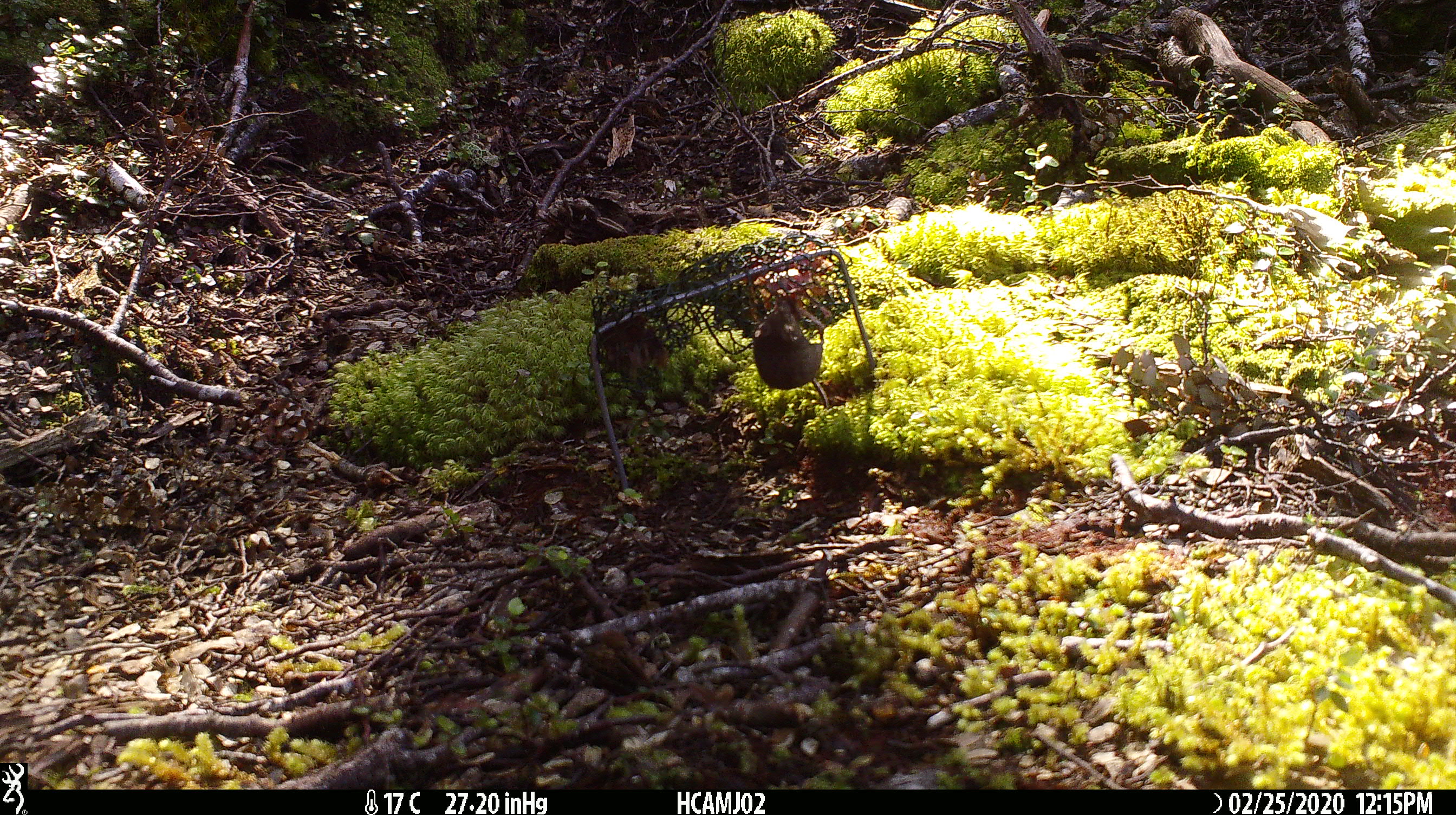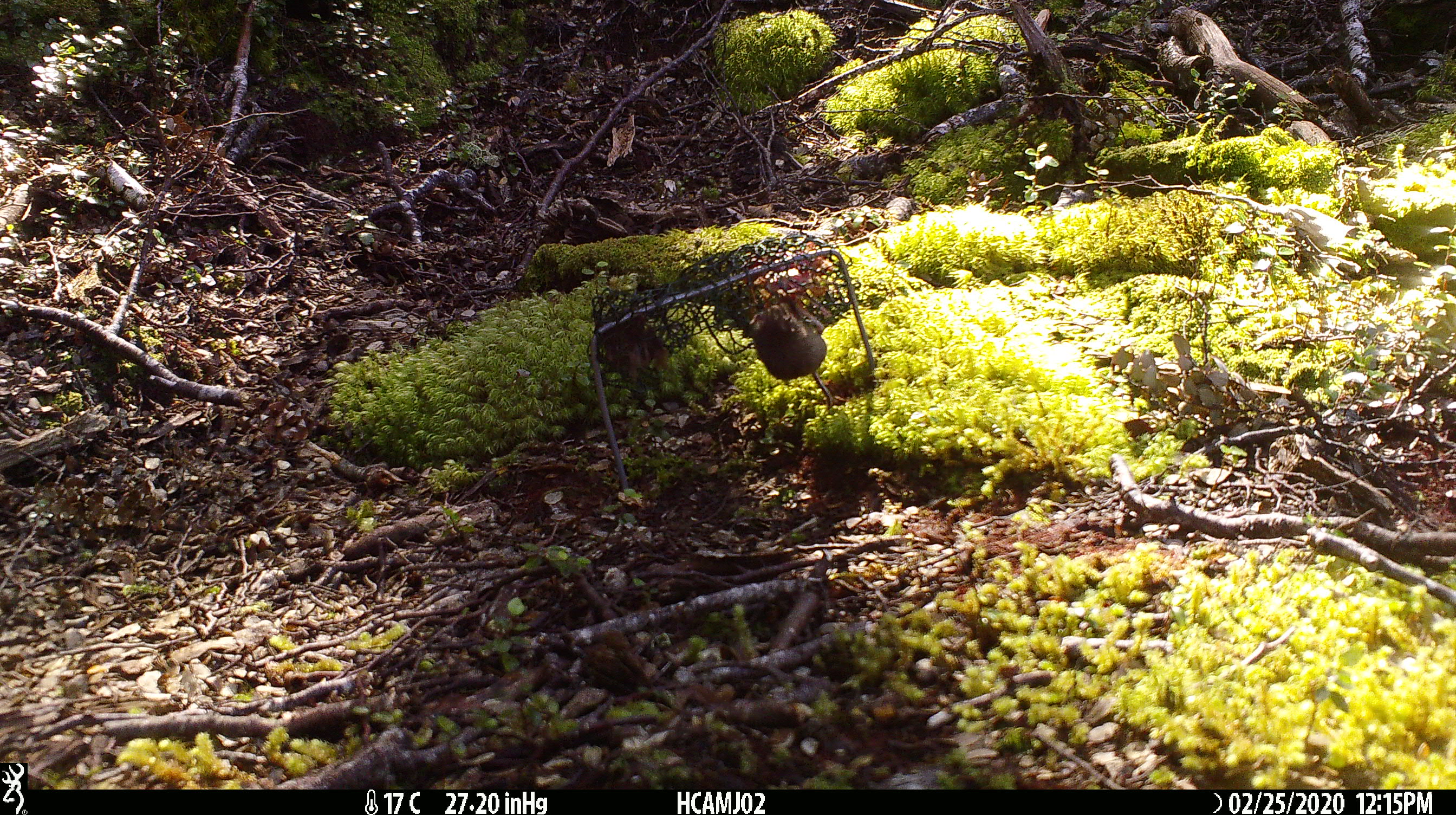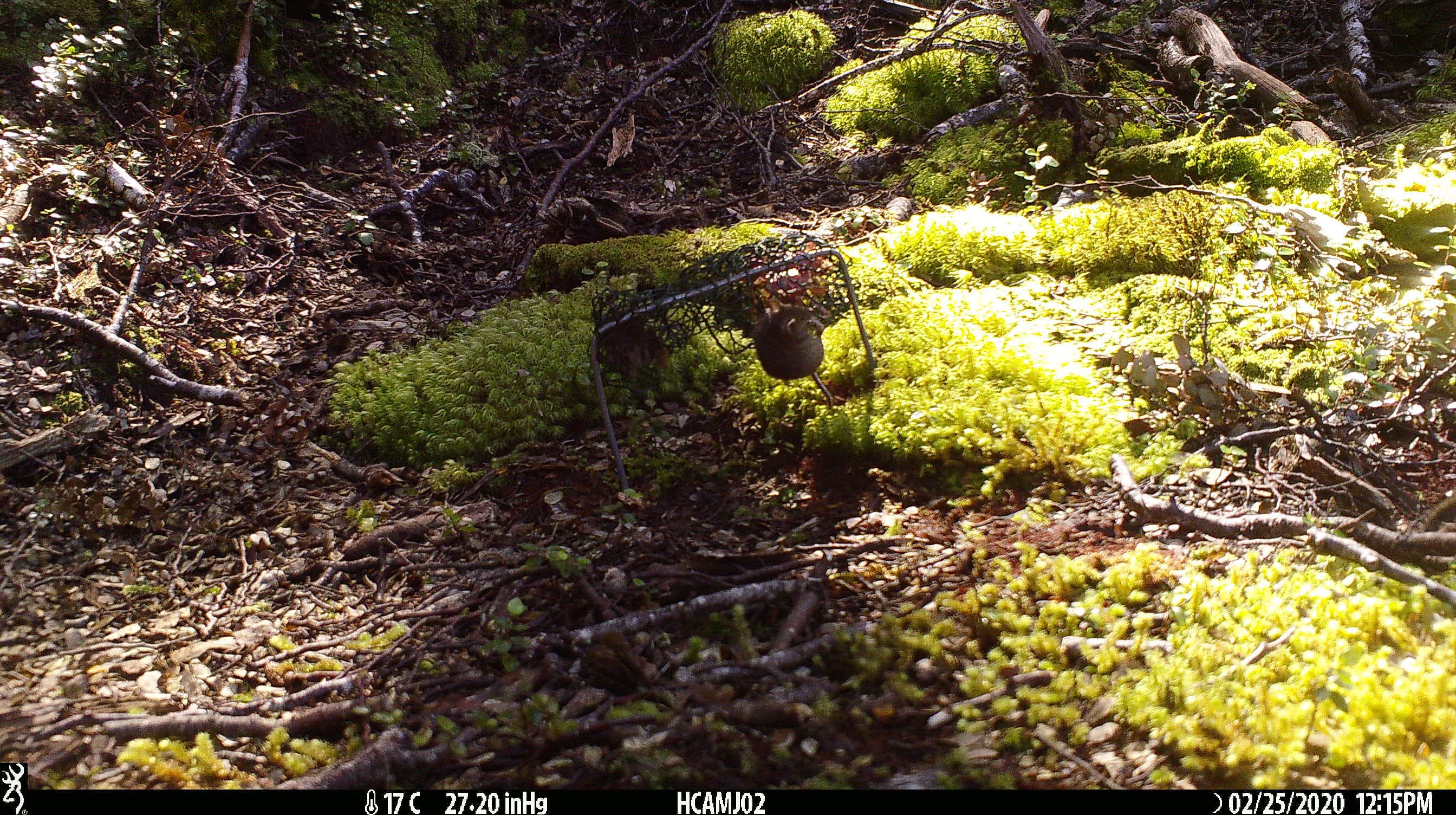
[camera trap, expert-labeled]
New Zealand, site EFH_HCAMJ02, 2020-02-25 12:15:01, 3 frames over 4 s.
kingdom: Animalia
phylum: Chordata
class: Mammalia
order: Rodentia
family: Muridae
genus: Mus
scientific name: Mus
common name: mouse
Mouse (Mus).